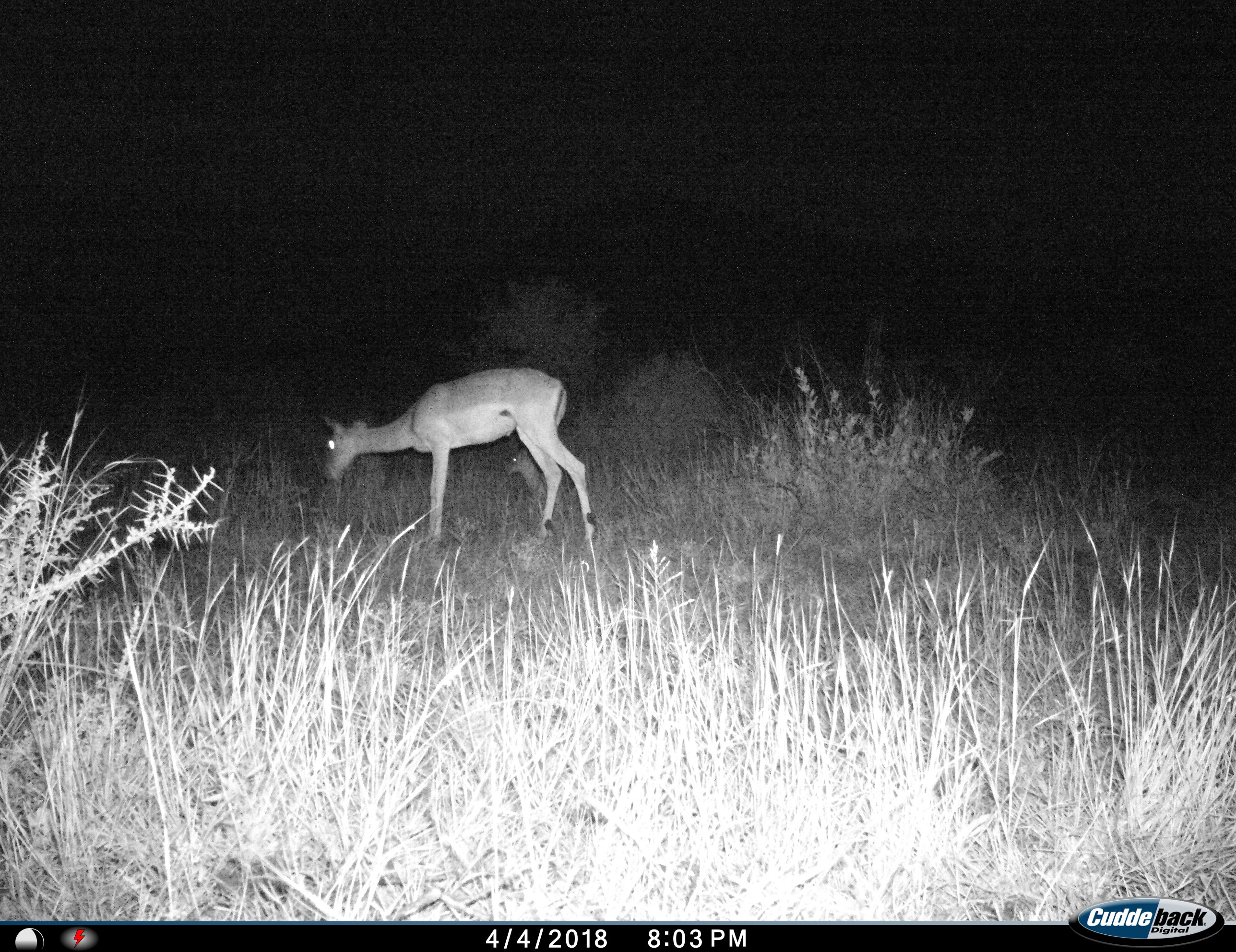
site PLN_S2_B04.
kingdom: Animalia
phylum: Chordata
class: Mammalia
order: Artiodactyla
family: Bovidae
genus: Aepyceros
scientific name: Aepyceros melampus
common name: impala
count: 1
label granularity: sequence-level